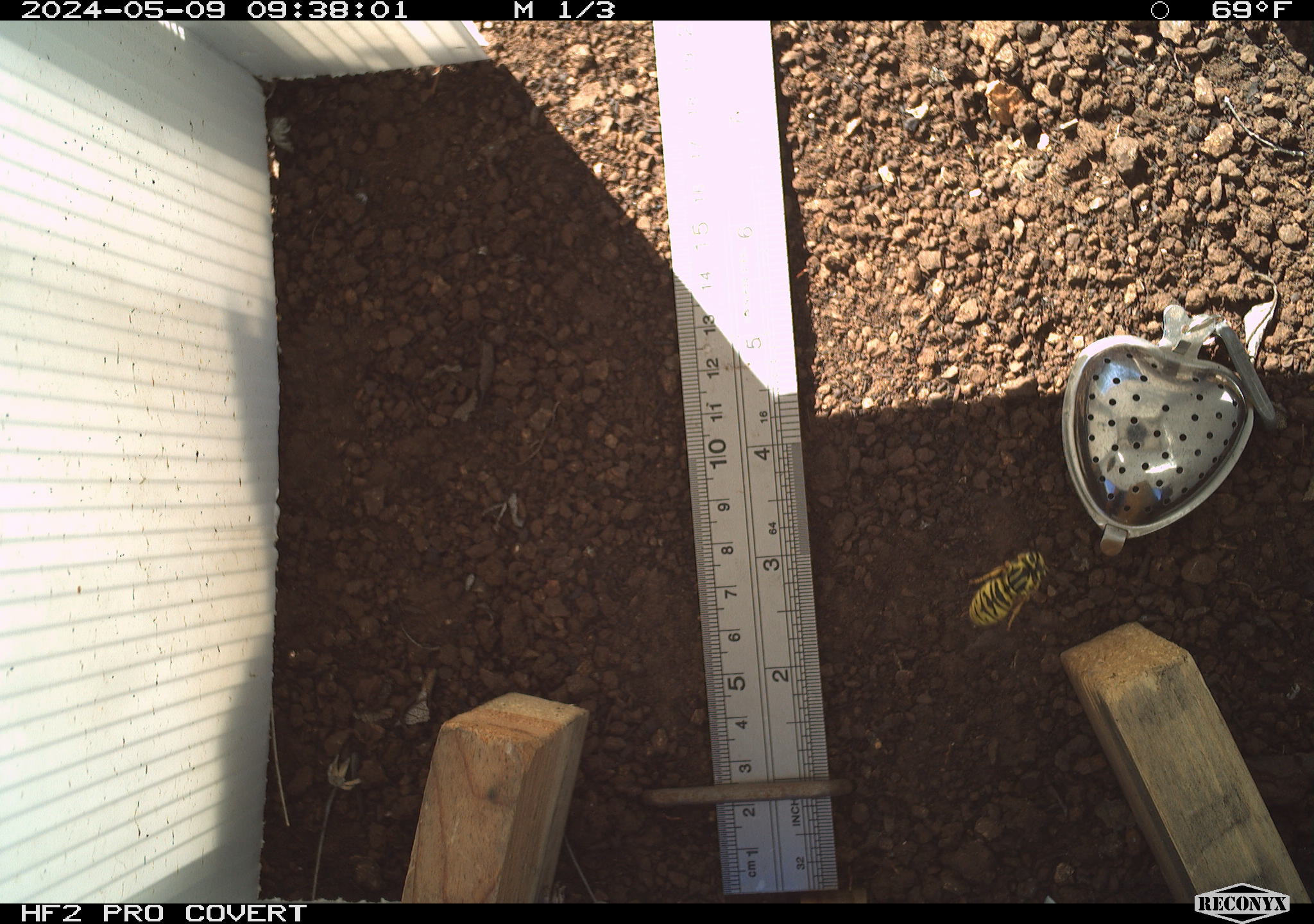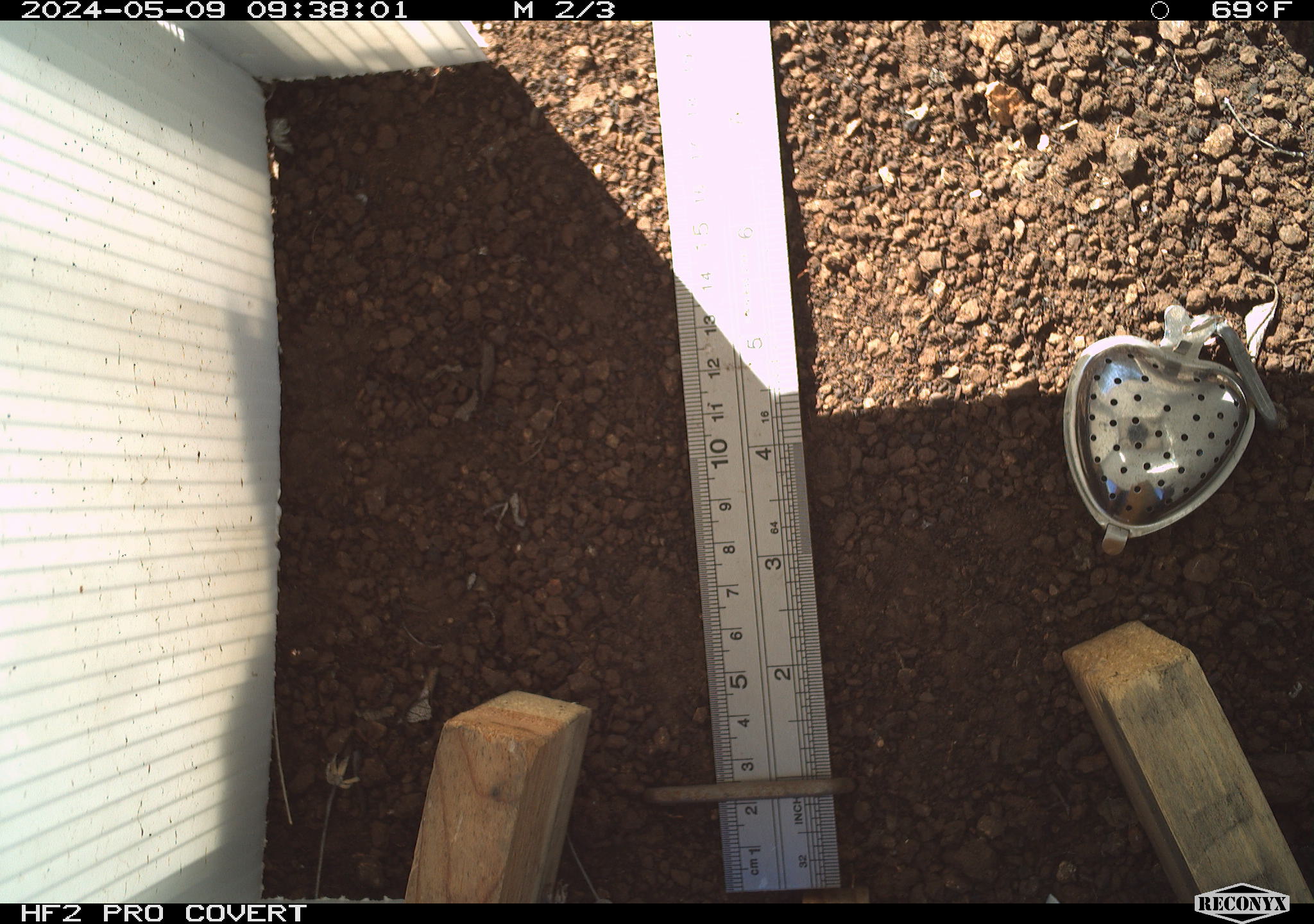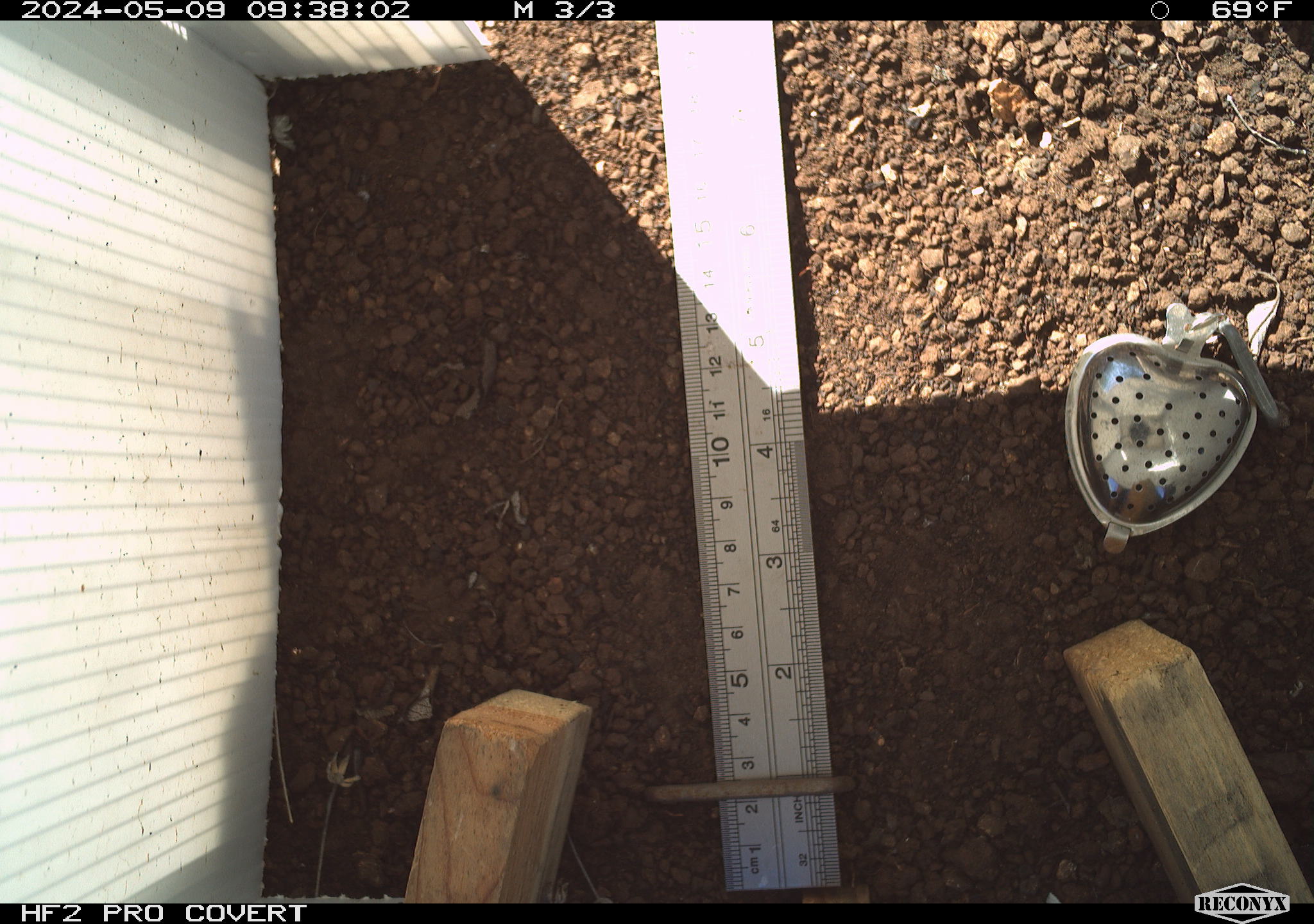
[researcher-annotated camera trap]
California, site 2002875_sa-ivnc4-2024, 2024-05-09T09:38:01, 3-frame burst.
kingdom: Animalia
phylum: Arthropoda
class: Insecta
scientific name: Insecta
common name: insect